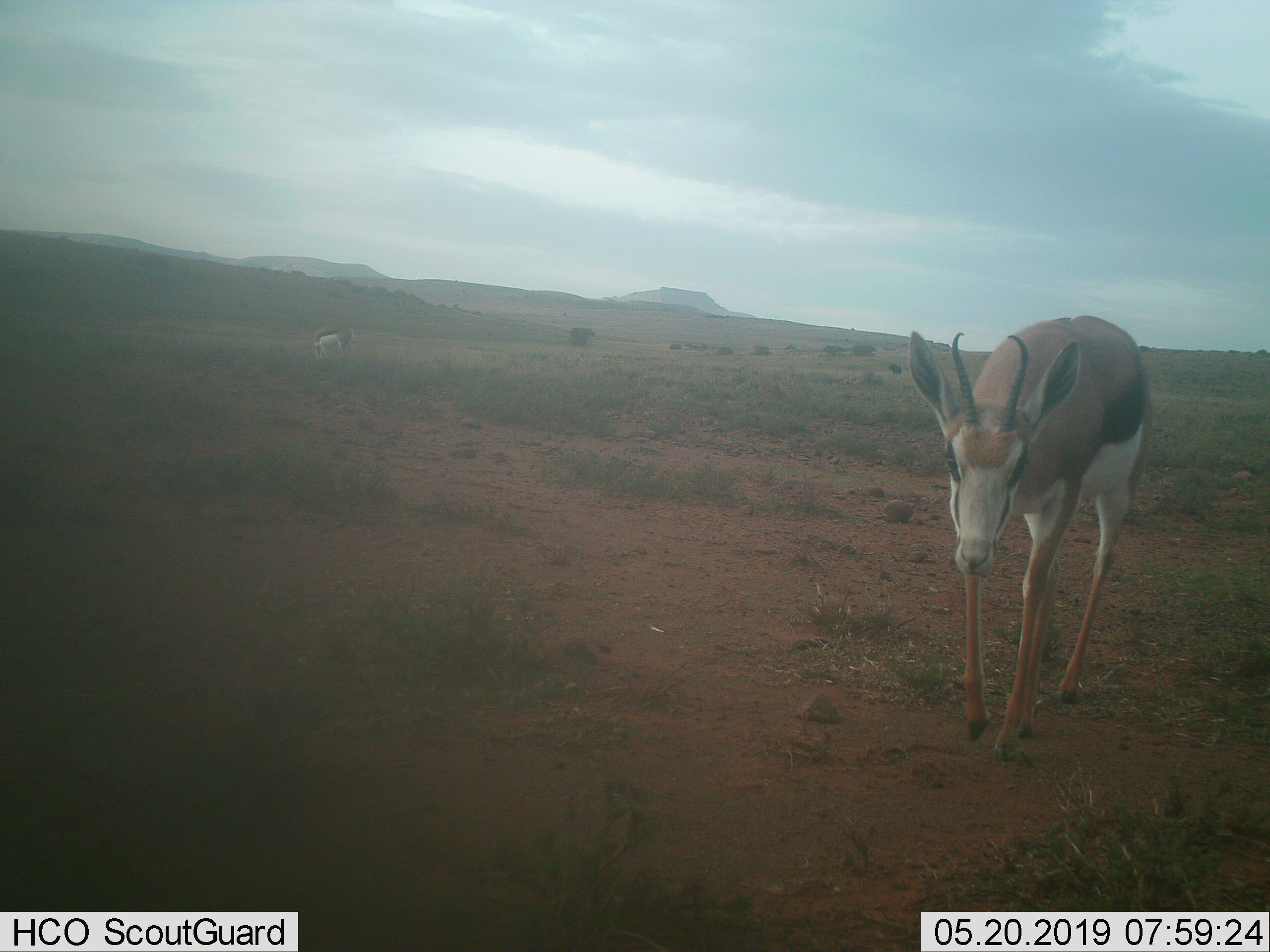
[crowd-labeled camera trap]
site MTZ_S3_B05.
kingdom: Animalia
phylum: Chordata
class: Mammalia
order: Artiodactyla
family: Bovidae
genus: Antidorcas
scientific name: Antidorcas marsupialis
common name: springbok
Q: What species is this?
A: Springbok (Antidorcas marsupialis).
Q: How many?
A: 1.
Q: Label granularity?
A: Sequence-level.